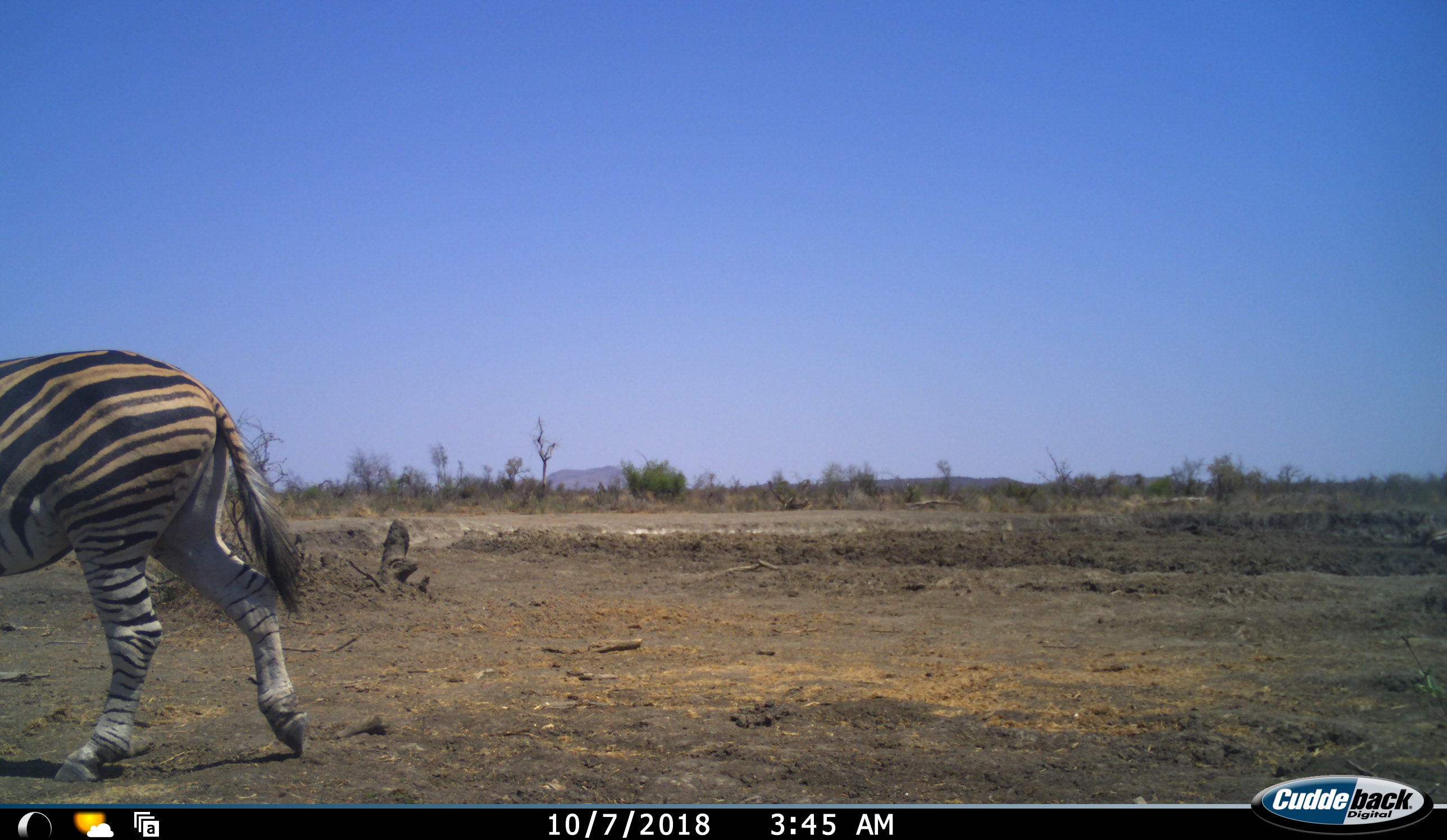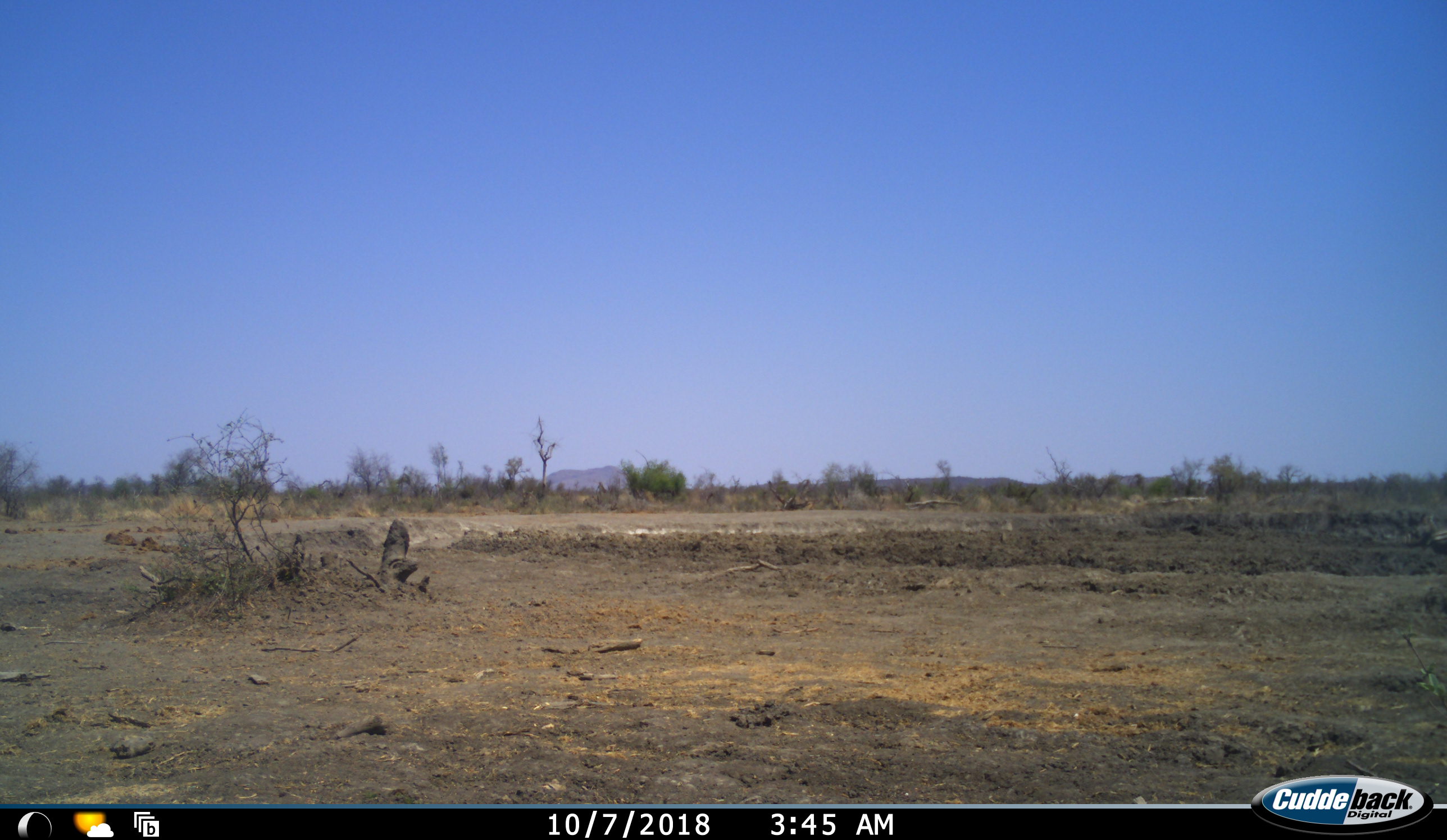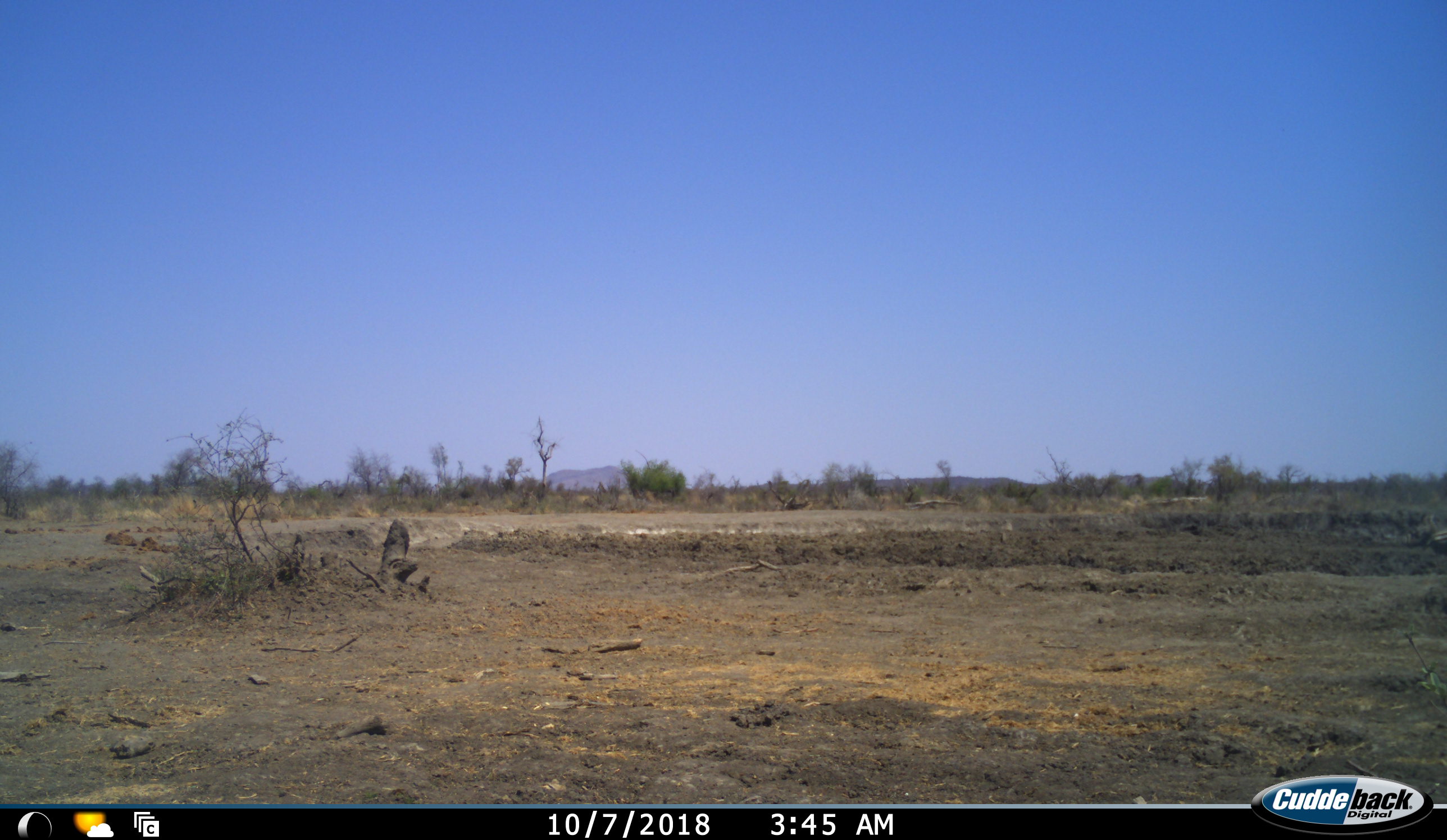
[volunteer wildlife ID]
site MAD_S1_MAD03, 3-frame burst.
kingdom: Animalia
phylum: Chordata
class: Mammalia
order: Perissodactyla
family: Equidae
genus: Equus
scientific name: Equus quagga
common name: plains zebra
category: zebraplains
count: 1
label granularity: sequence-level